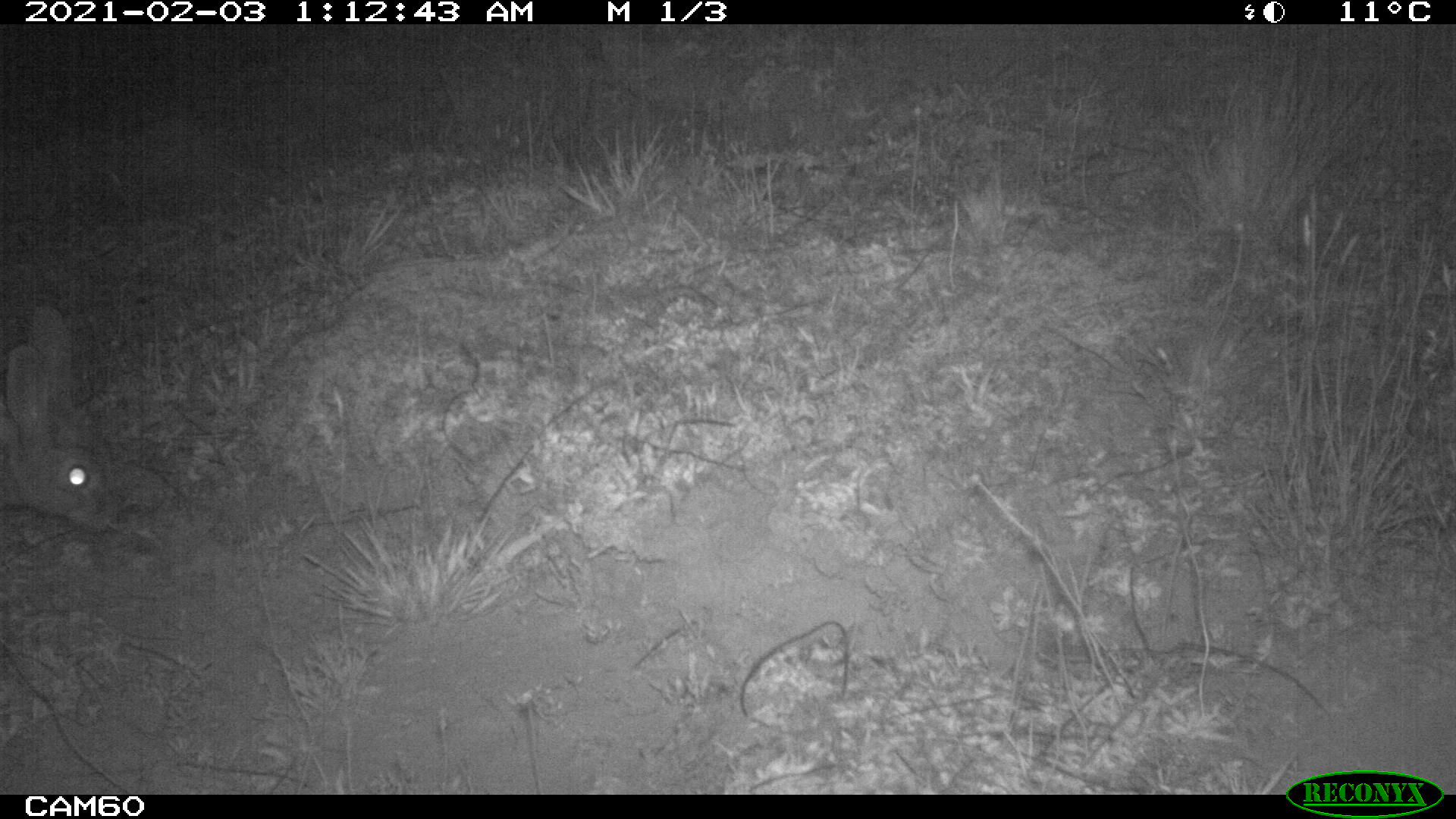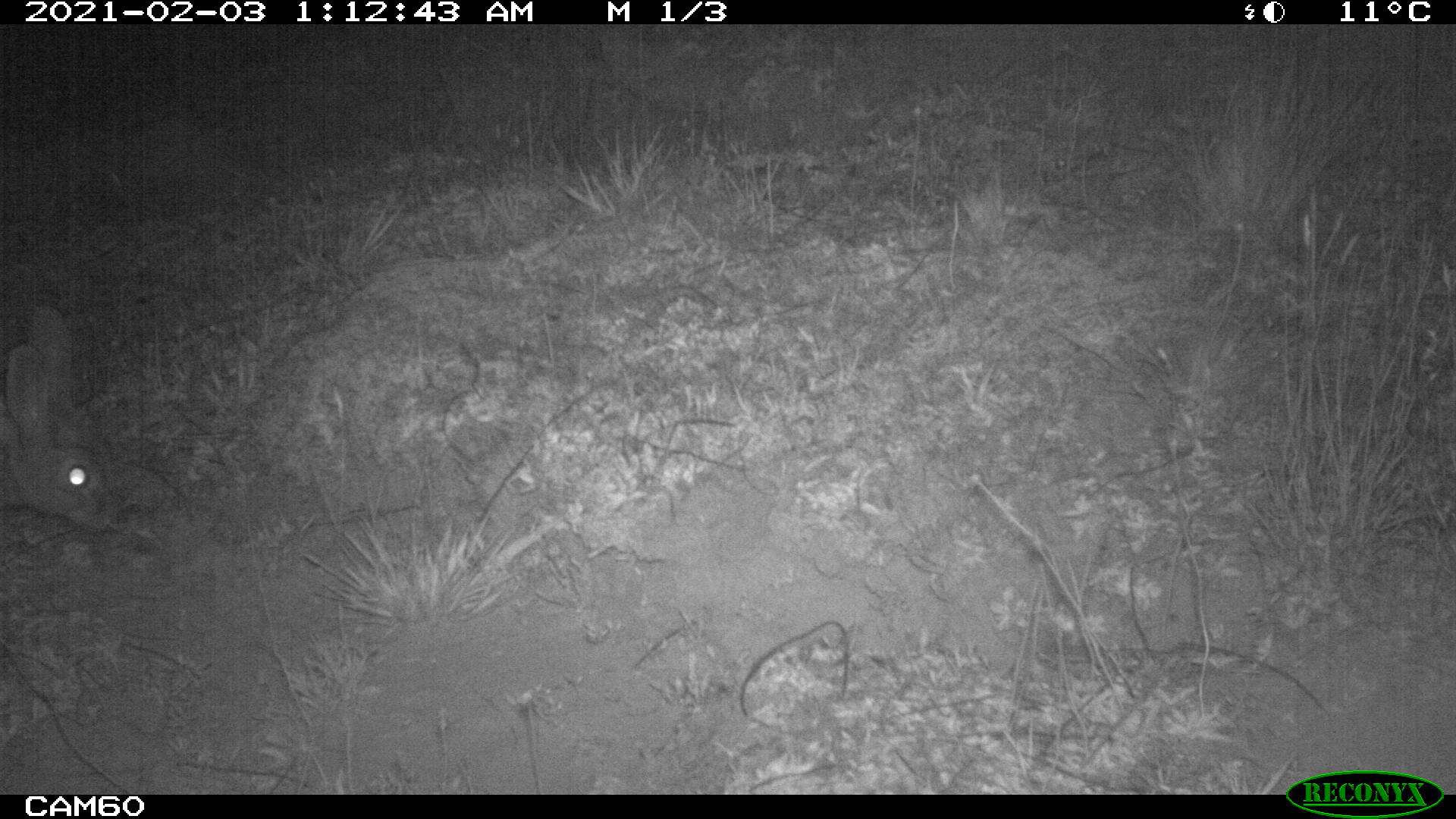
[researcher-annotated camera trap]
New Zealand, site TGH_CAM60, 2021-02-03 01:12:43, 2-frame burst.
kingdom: Animalia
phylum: Chordata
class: Mammalia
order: Lagomorpha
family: Leporidae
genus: Oryctolagus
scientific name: Oryctolagus cuniculus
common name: european rabbit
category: rabbit